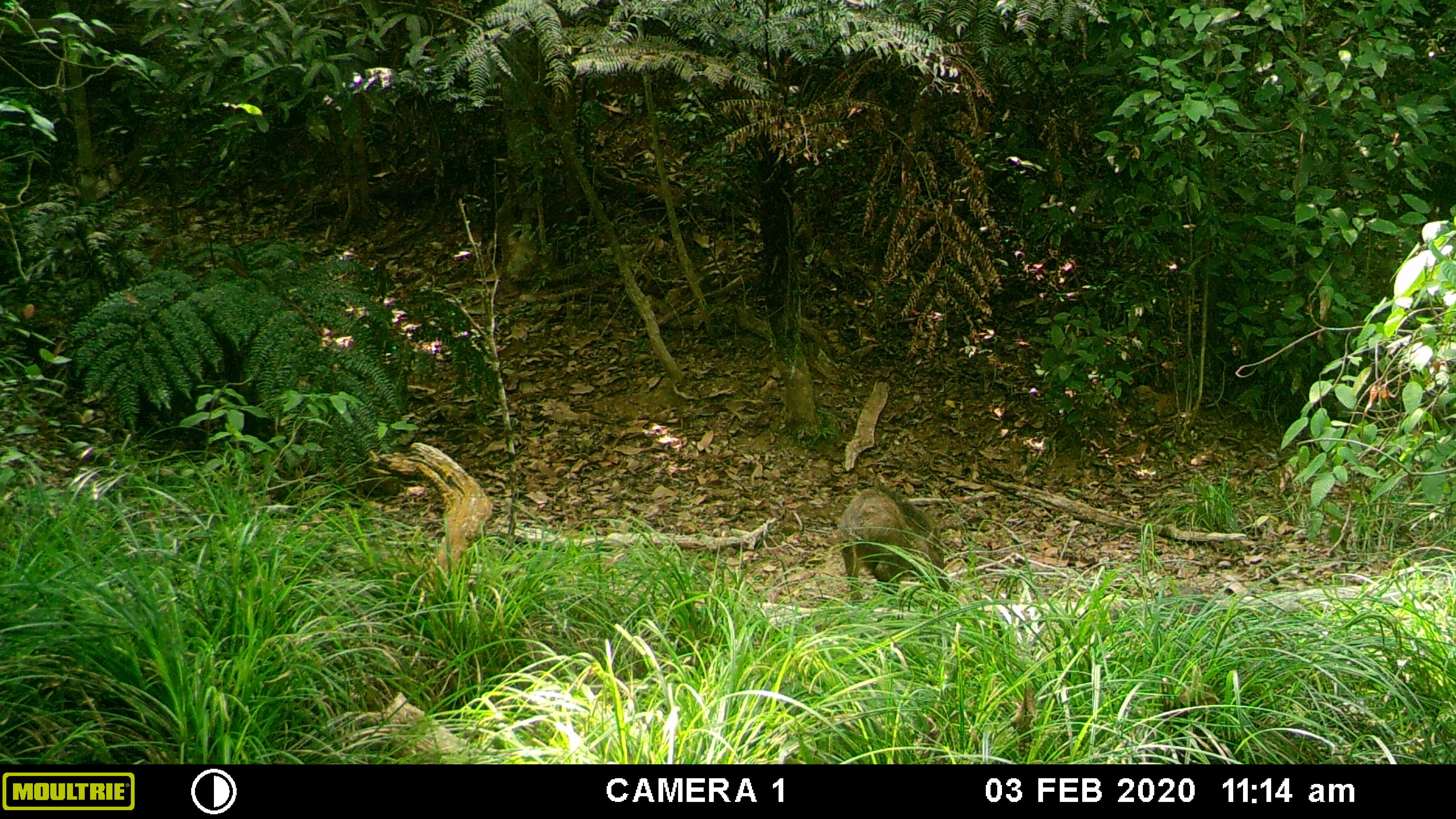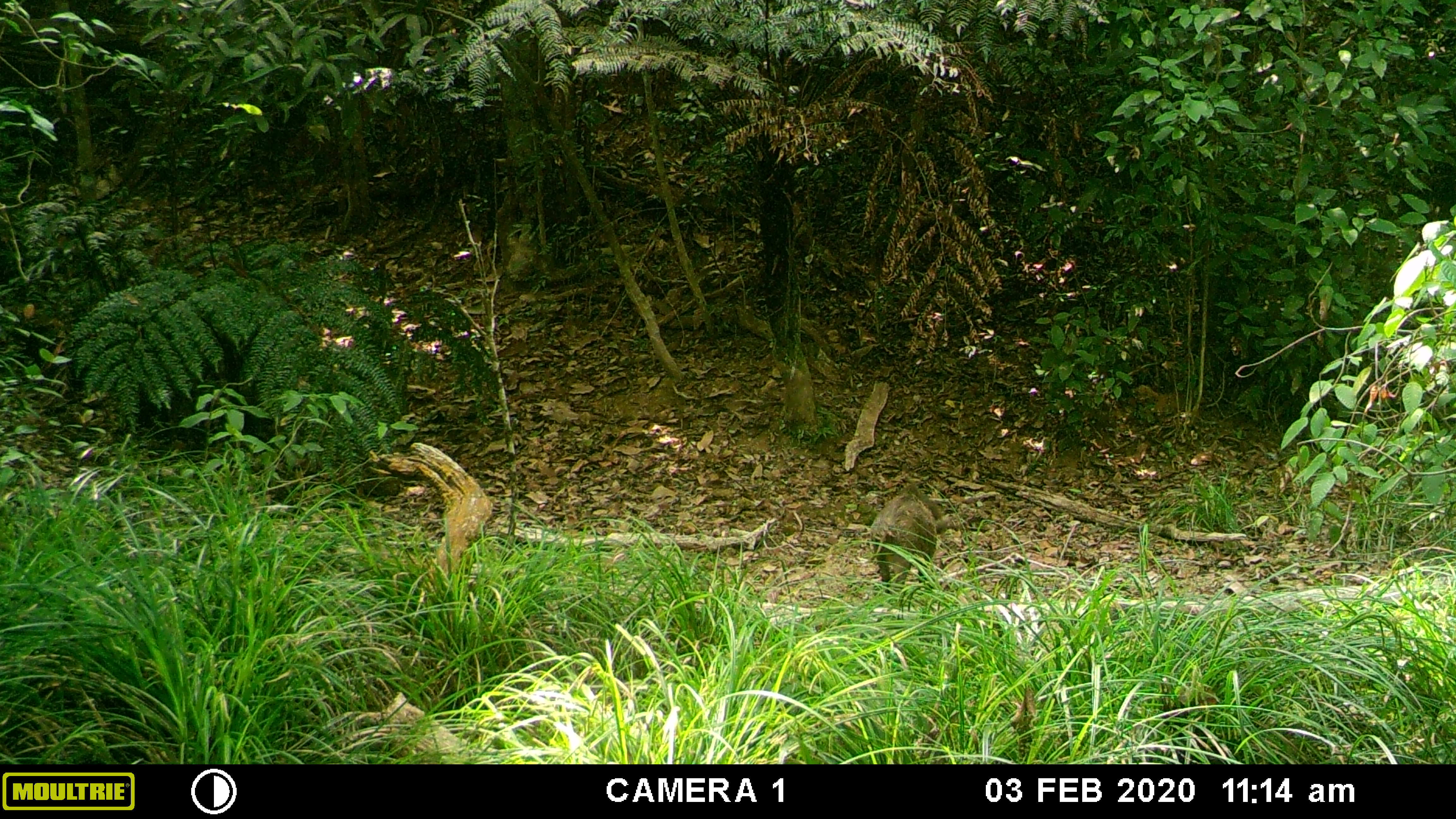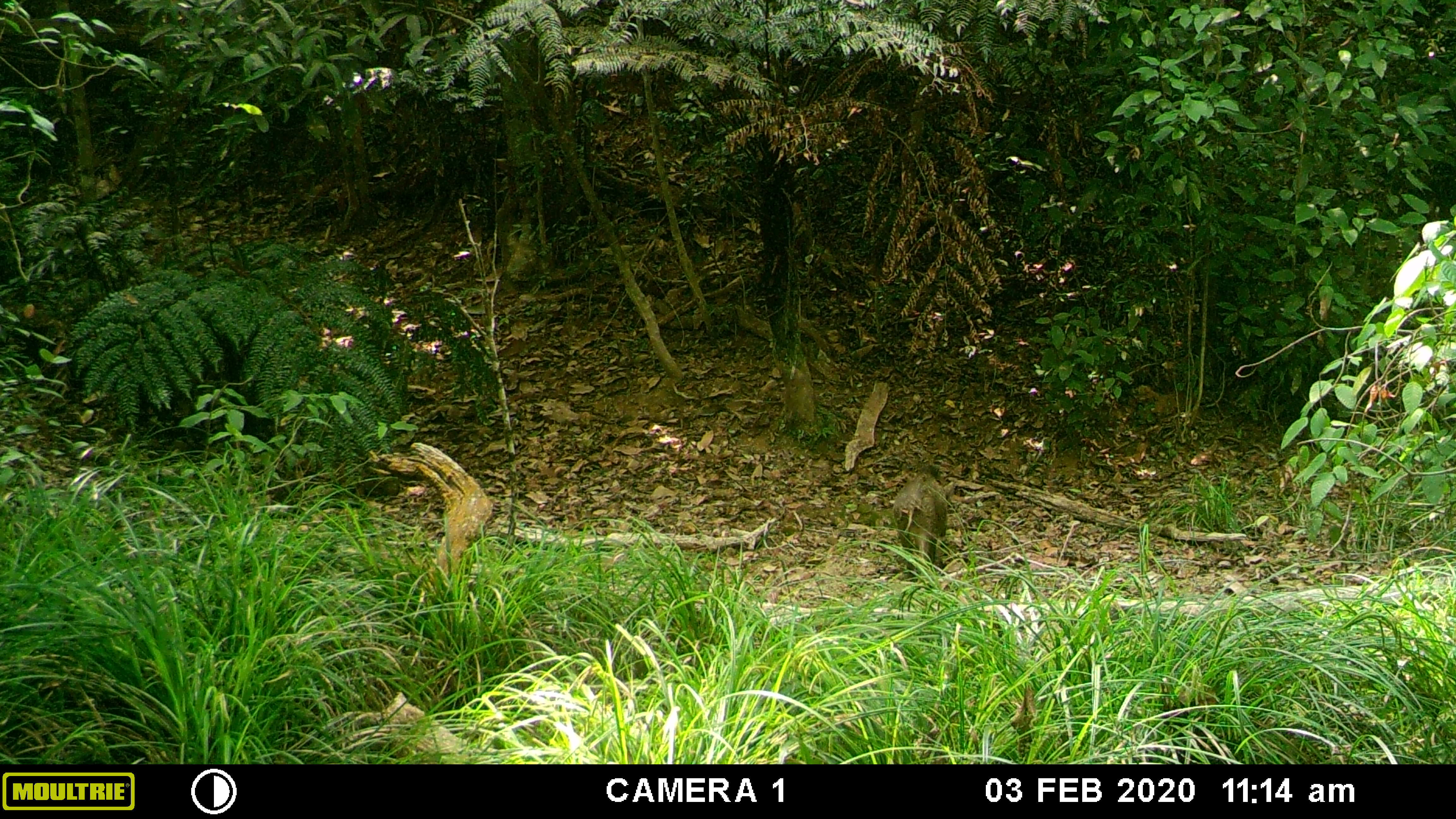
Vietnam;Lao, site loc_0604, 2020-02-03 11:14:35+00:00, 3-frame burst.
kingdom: Animalia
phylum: Chordata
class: Mammalia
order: Artiodactyla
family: Suidae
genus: Sus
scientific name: Sus scrofa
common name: eurasian wild pig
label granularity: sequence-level